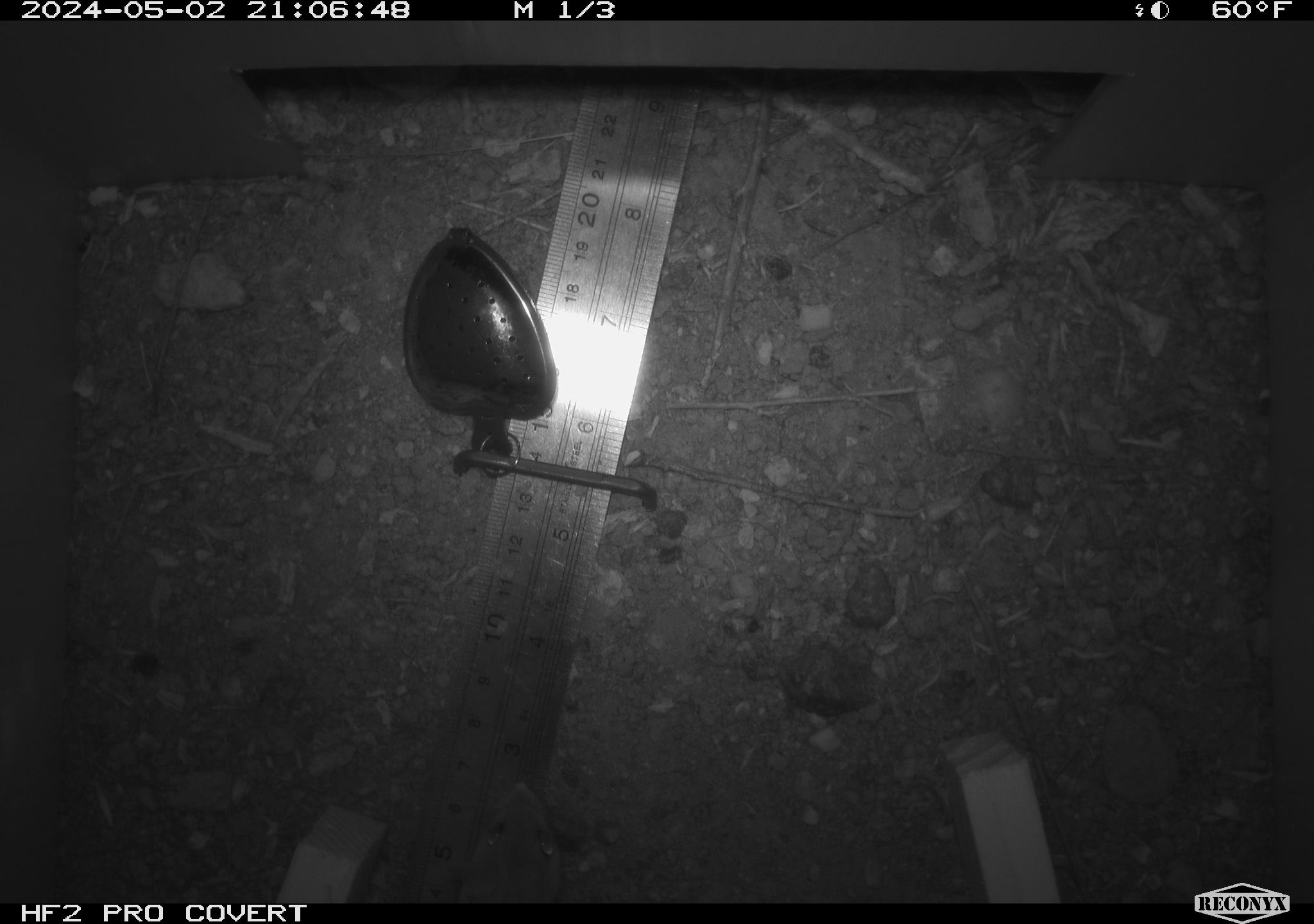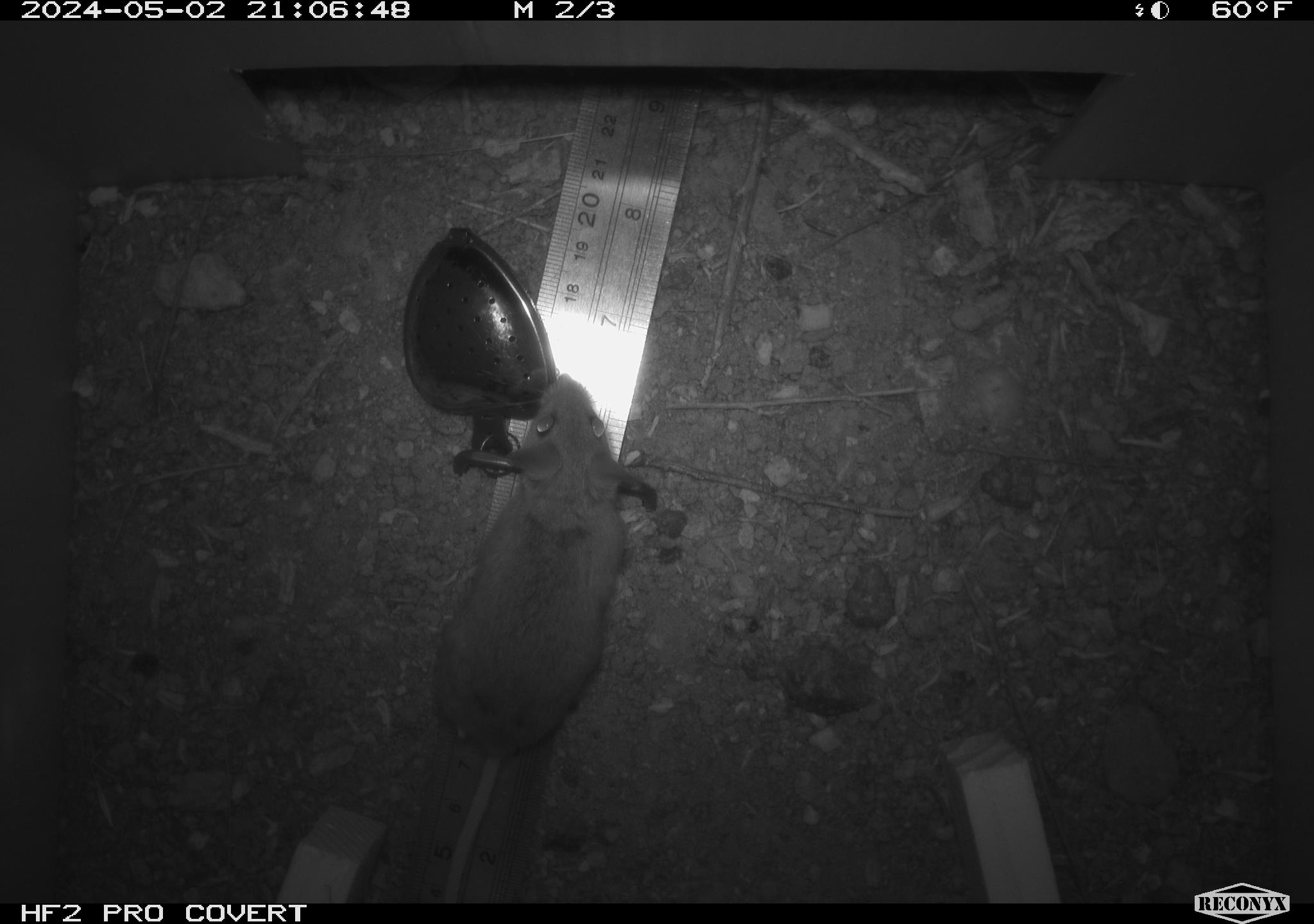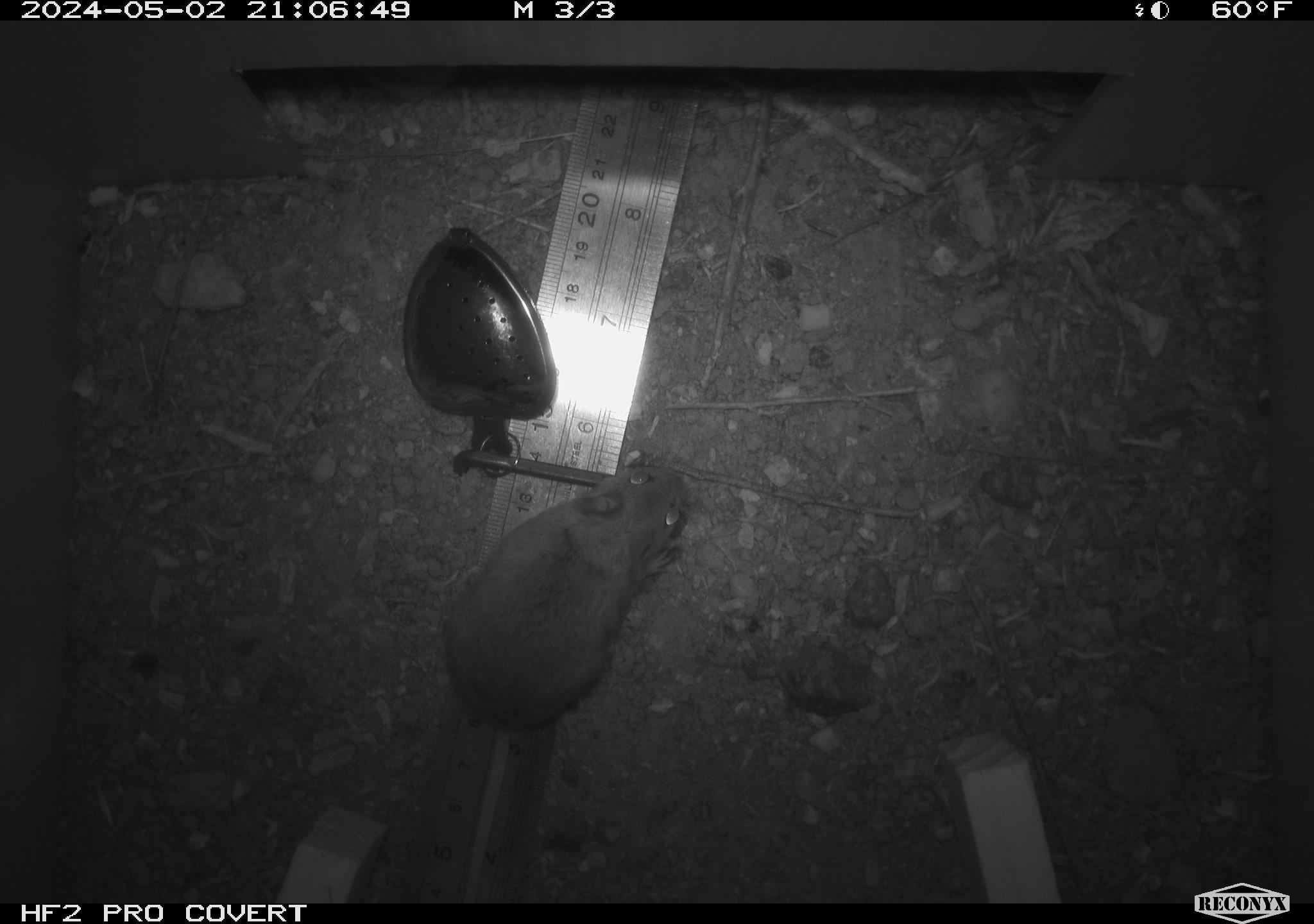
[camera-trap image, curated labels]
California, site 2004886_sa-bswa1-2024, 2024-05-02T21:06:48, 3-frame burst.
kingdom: Animalia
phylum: Chordata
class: Mammalia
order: Rodentia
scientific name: Rodentia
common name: mouse species